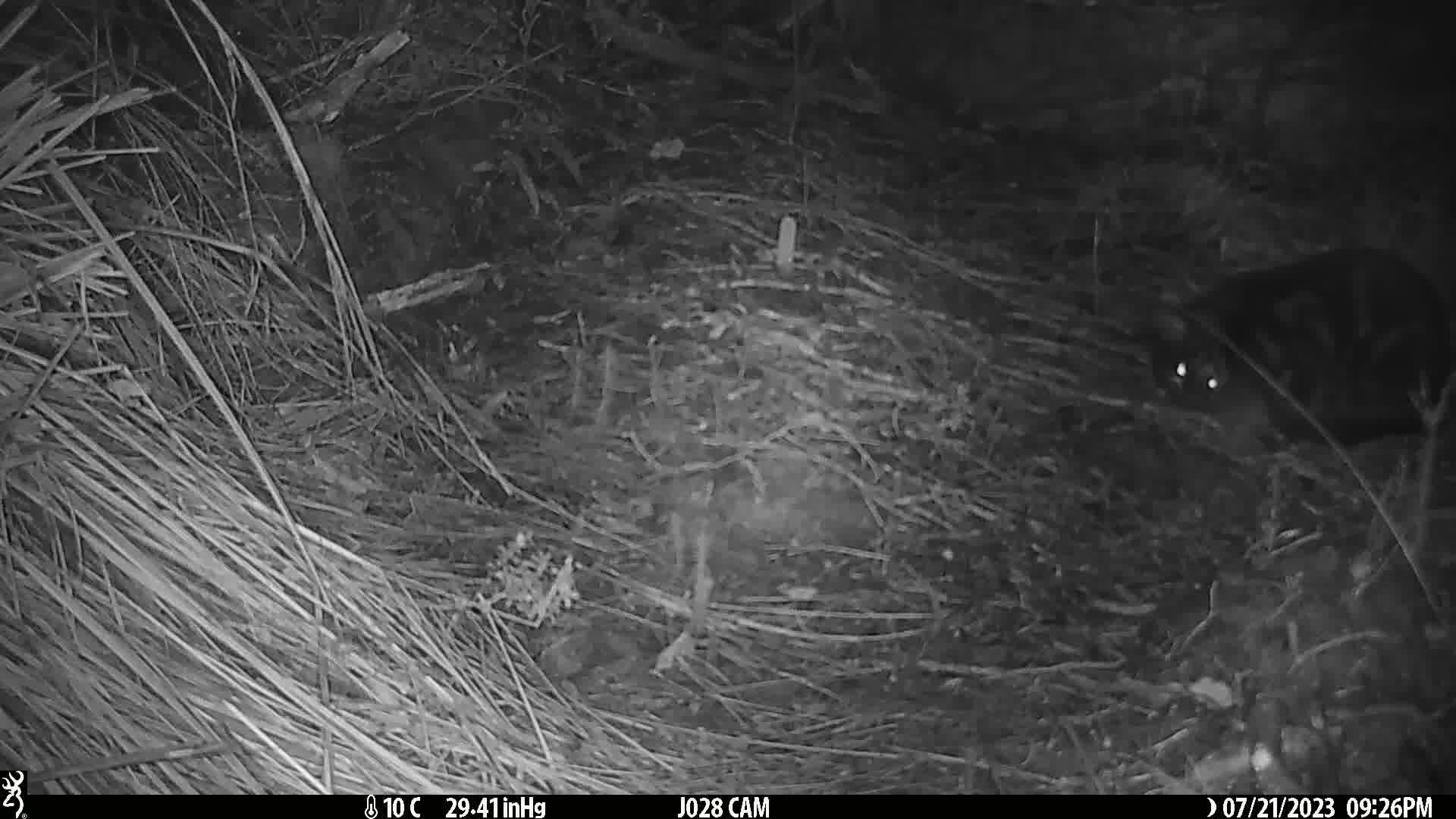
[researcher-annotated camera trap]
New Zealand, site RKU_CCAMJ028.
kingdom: Animalia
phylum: Chordata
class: Mammalia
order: Carnivora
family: Felidae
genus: Felis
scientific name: Felis catus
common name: domestic cat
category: cat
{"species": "cat (domestic cat) (Felis catus)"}